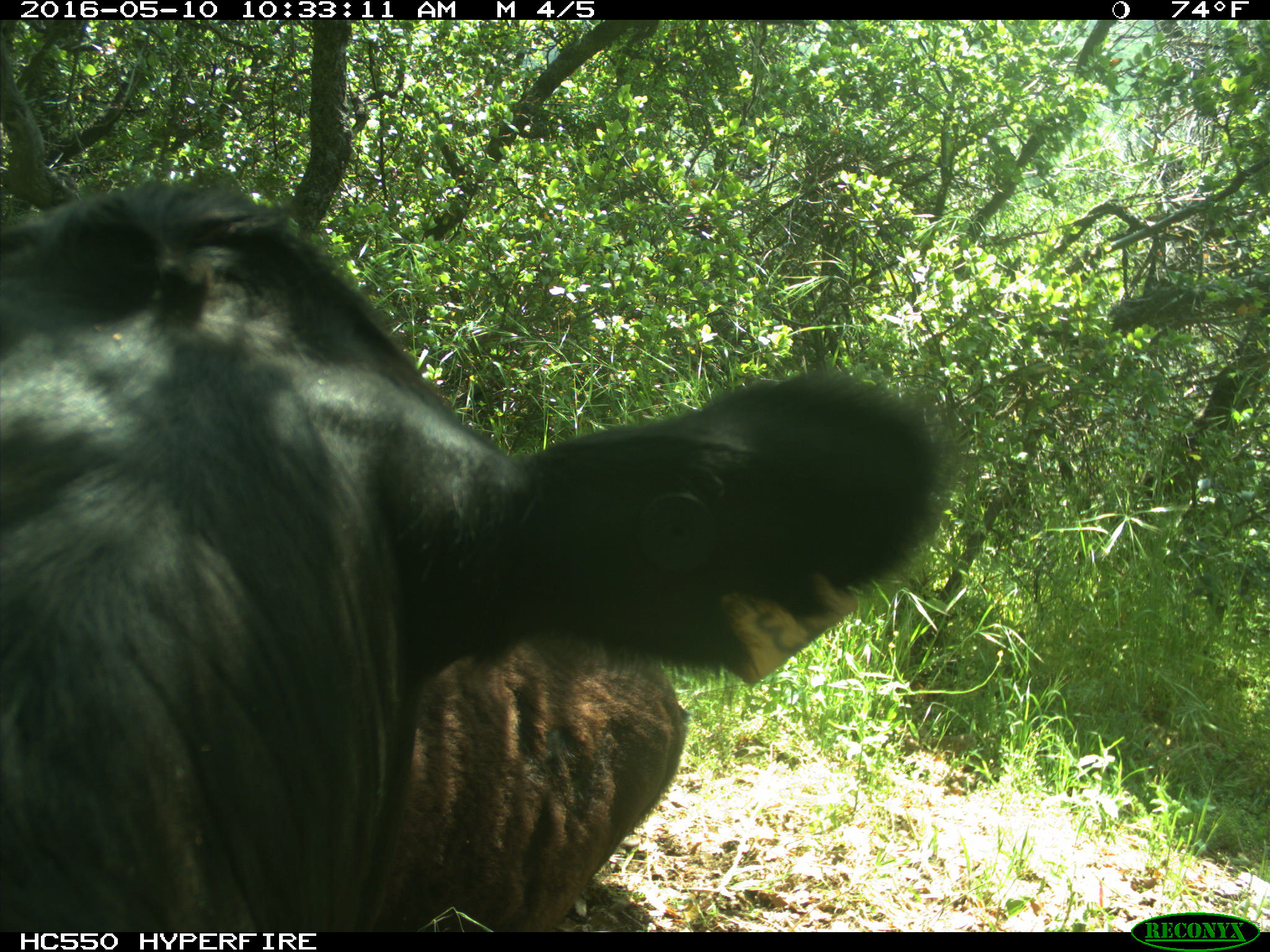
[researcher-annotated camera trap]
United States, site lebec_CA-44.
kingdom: Animalia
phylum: Chordata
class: Mammalia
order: Artiodactyla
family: Bovidae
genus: Bos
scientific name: Bos taurus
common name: domestic cow